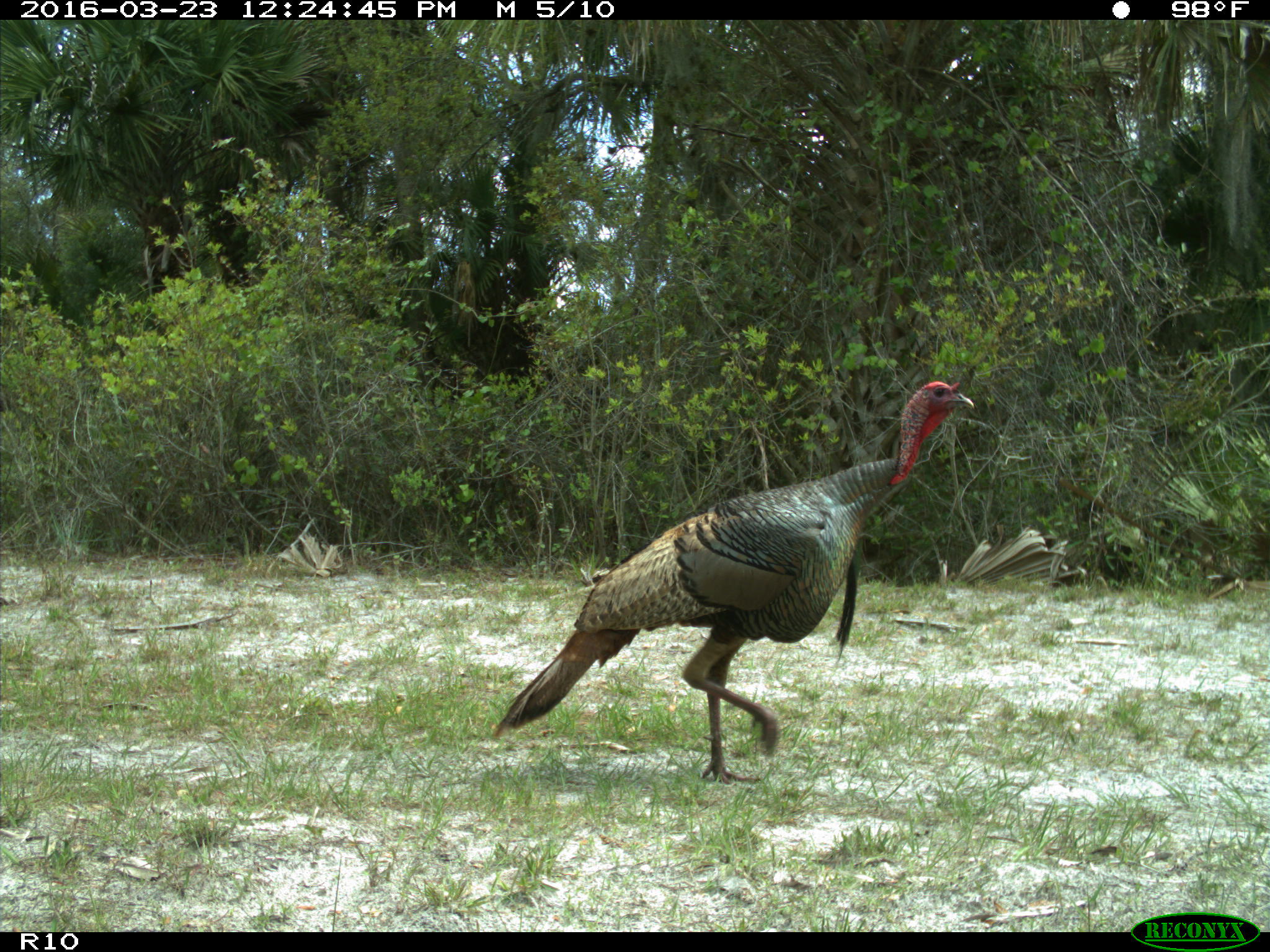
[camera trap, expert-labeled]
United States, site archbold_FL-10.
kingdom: Animalia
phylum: Chordata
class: Aves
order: Galliformes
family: Phasianidae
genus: Meleagris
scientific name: Meleagris gallopavo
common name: wild turkey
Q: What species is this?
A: Meleagris gallopavo (wild turkey).